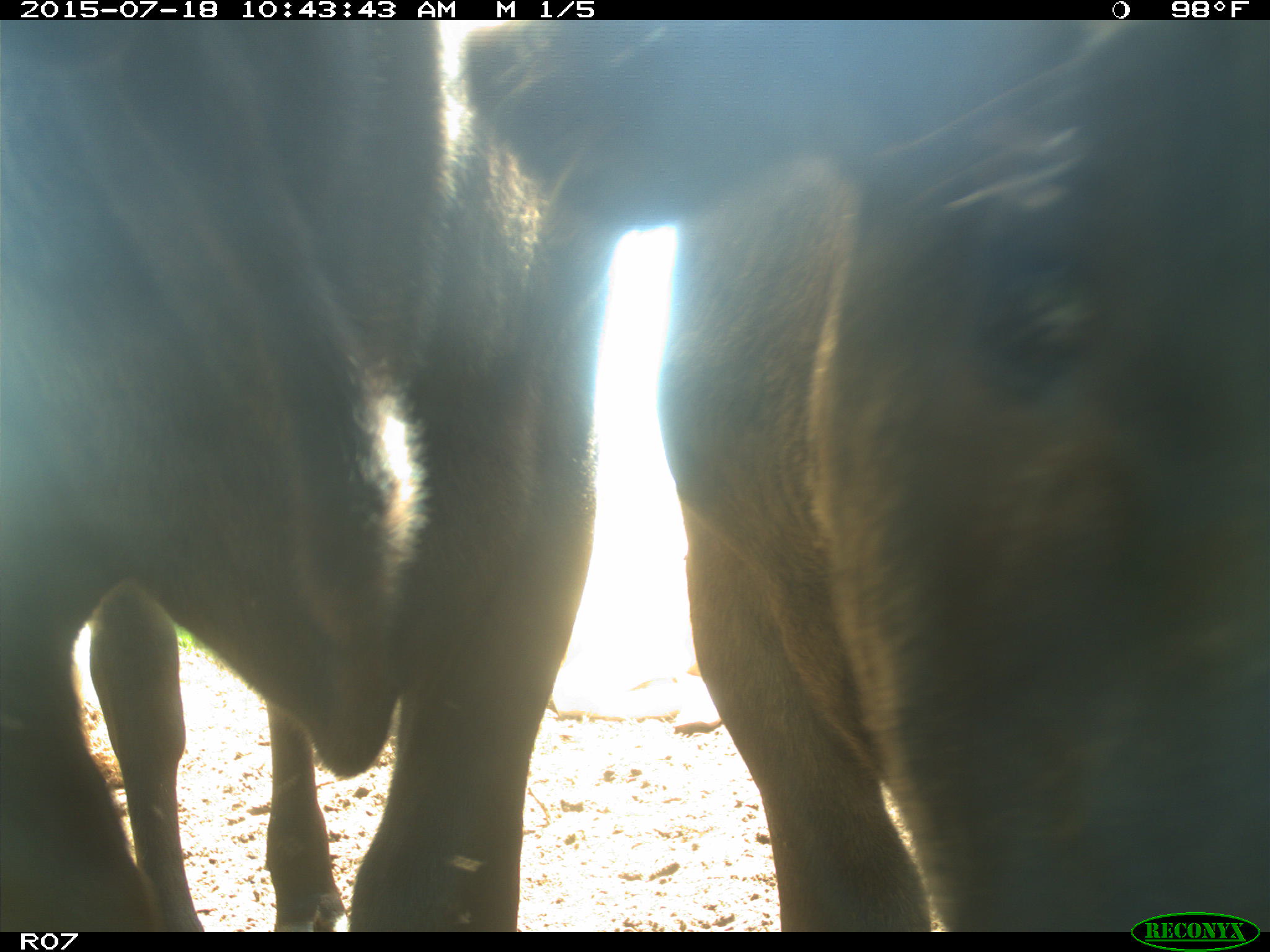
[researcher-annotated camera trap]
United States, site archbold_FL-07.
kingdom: Animalia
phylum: Chordata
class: Mammalia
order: Artiodactyla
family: Bovidae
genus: Bos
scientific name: Bos taurus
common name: domestic cow